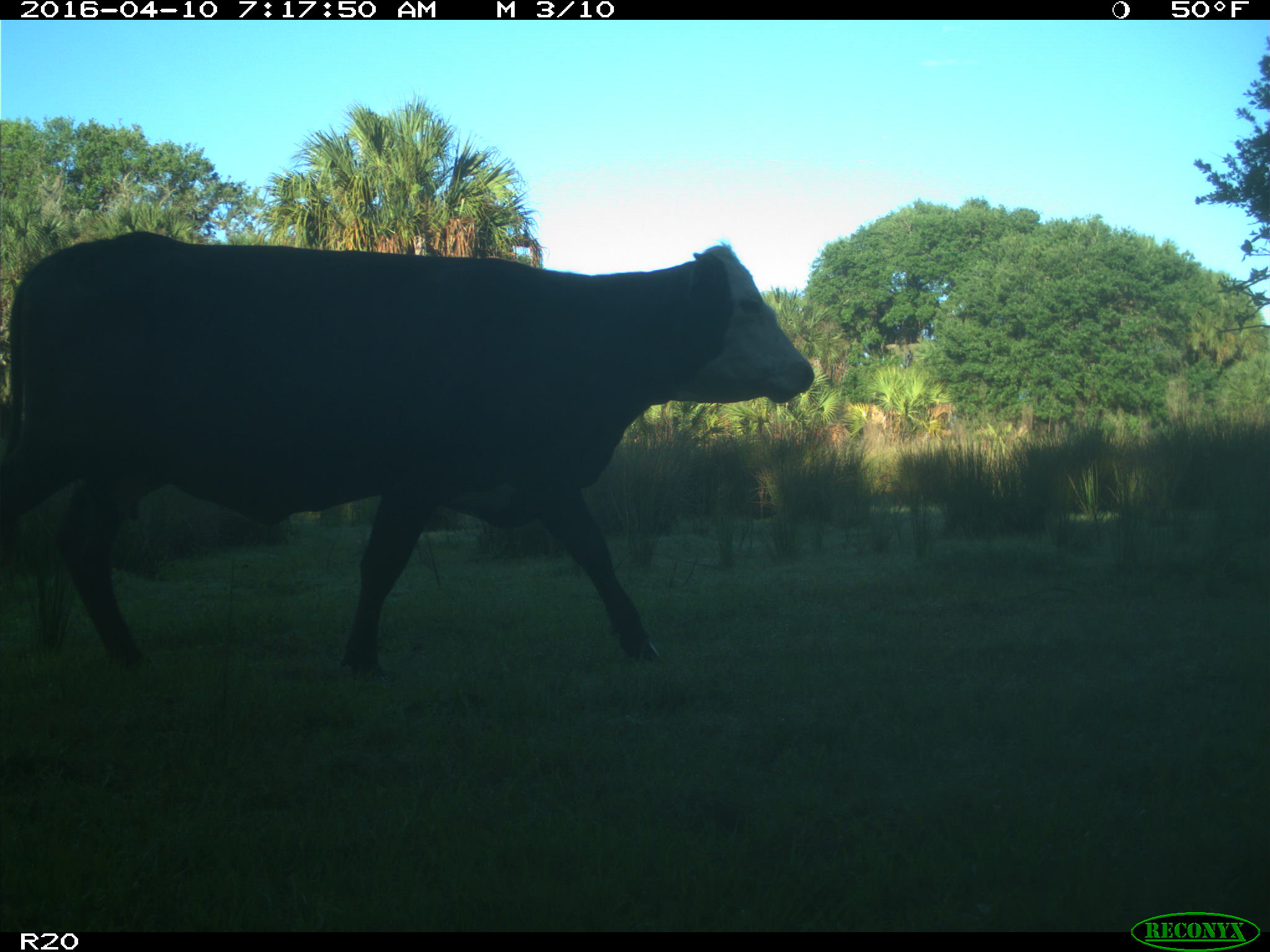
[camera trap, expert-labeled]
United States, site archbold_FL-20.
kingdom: Animalia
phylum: Chordata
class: Mammalia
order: Artiodactyla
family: Bovidae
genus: Bos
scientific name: Bos taurus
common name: domestic cow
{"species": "Bos taurus (domestic cow)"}